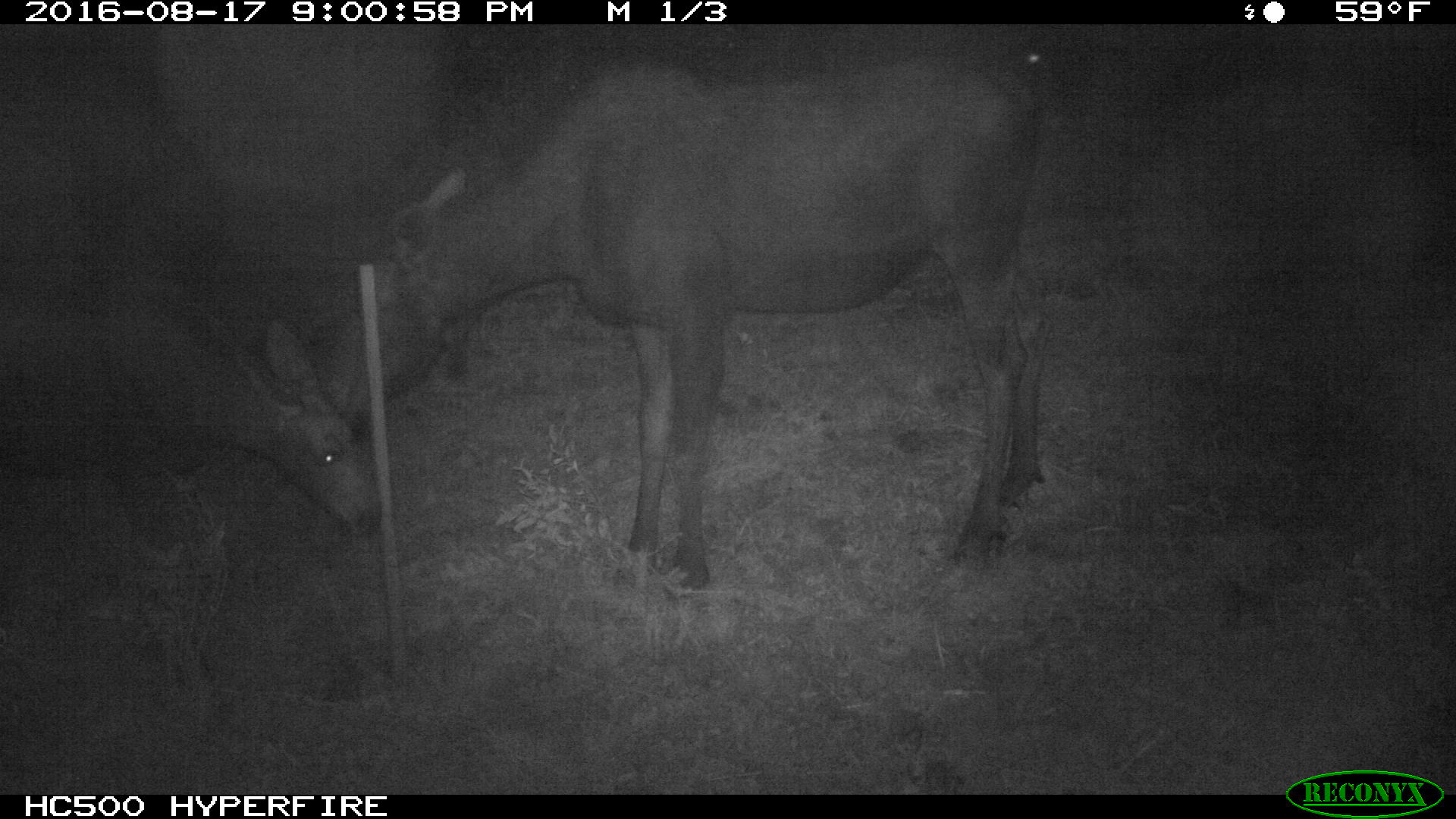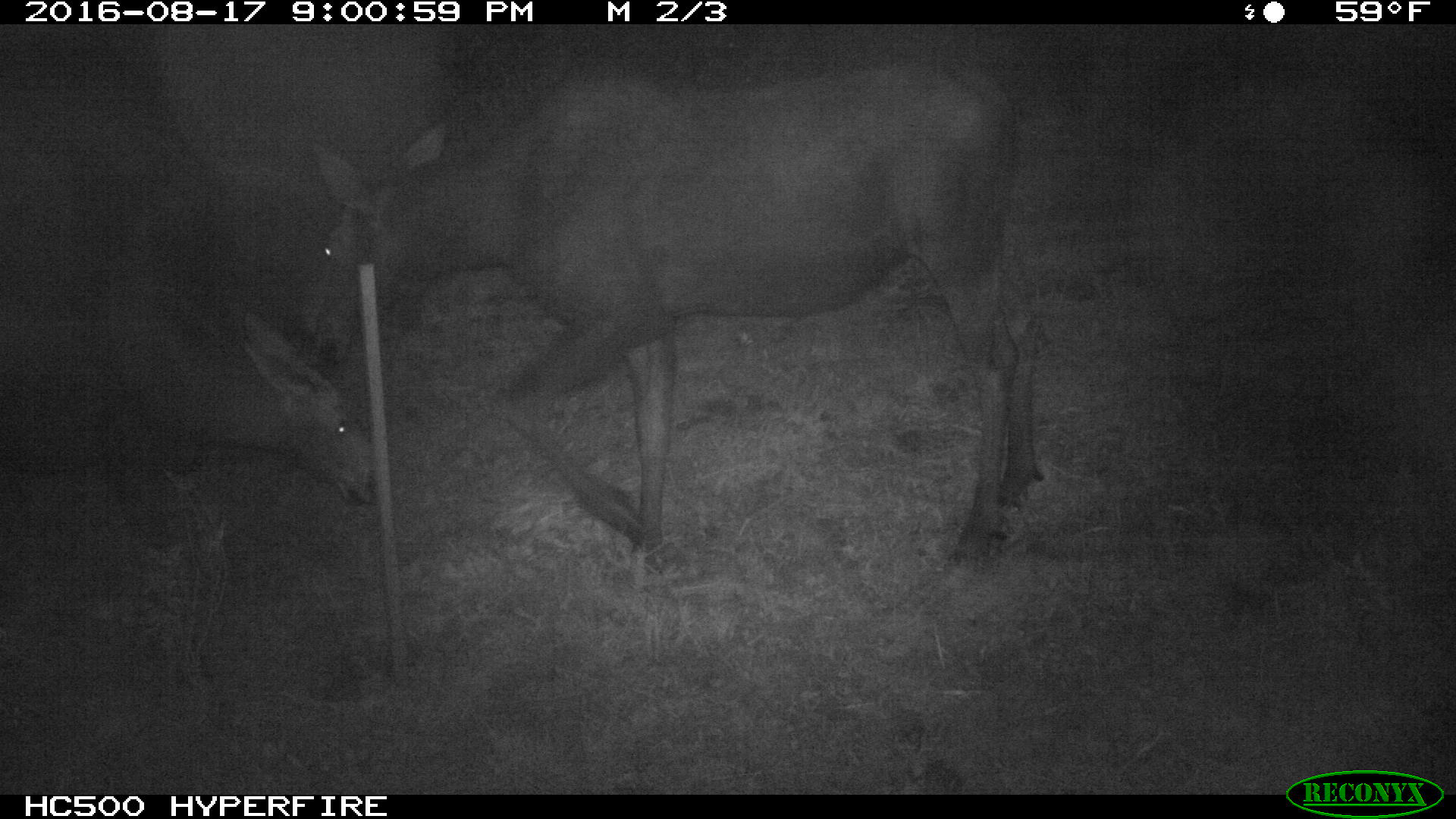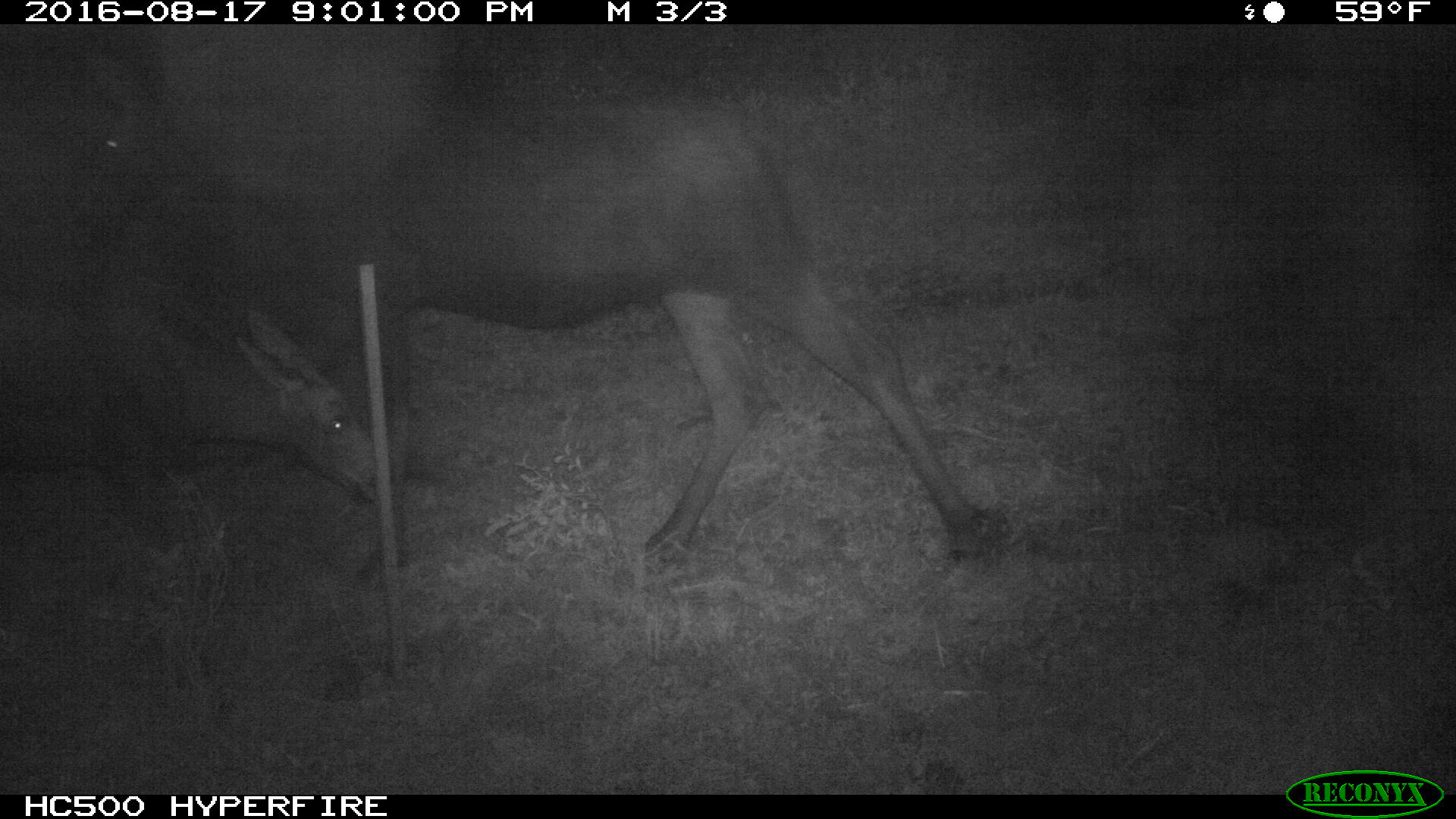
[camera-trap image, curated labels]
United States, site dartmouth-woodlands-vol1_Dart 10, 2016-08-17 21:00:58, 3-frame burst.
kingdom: Animalia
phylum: Chordata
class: Mammalia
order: Artiodactyla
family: Cervidae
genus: Alces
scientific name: Alces alces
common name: moose